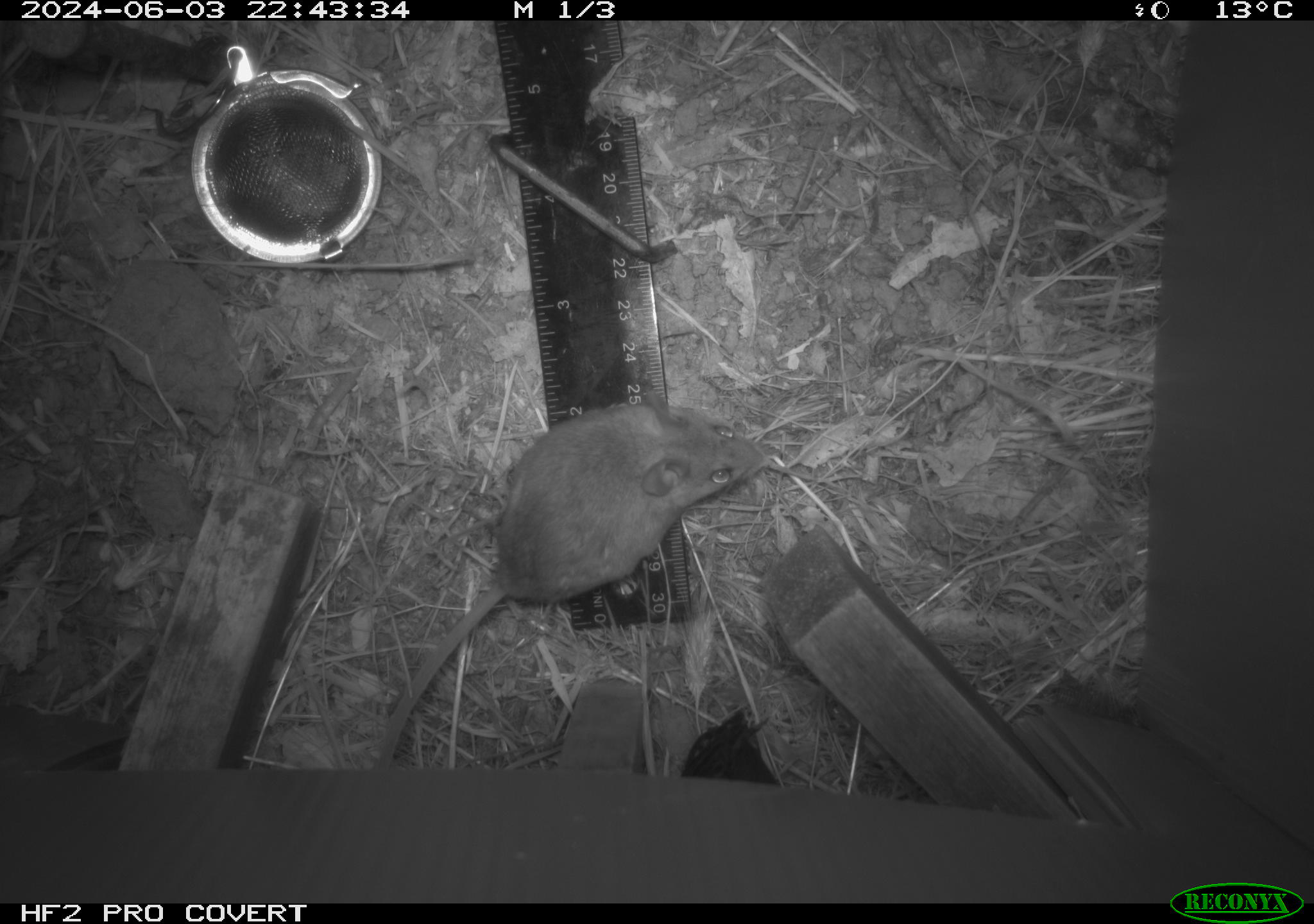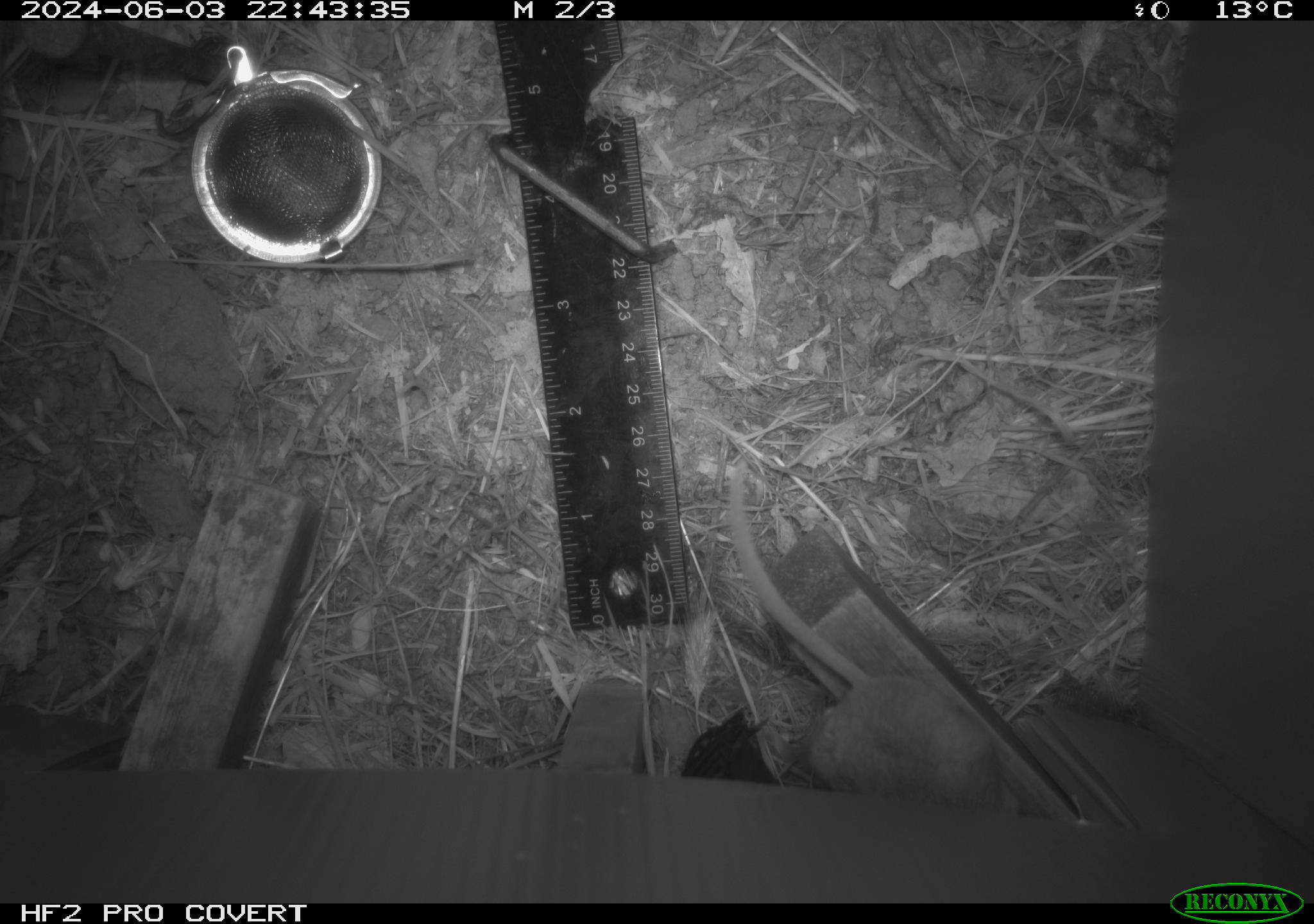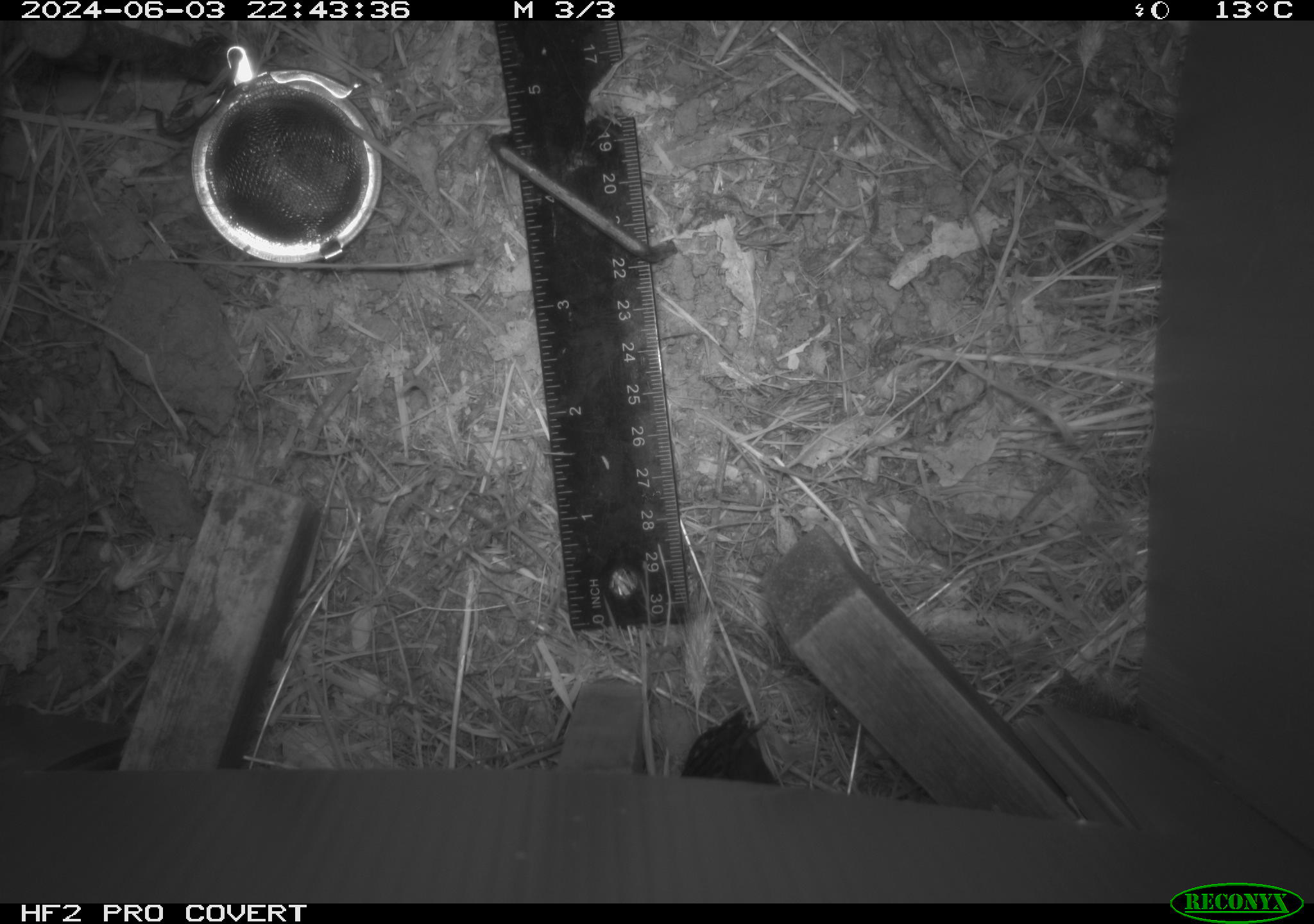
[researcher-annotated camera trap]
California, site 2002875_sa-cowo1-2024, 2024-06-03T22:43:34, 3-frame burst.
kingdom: Animalia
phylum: Chordata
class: Mammalia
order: Rodentia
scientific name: Rodentia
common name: mouse species